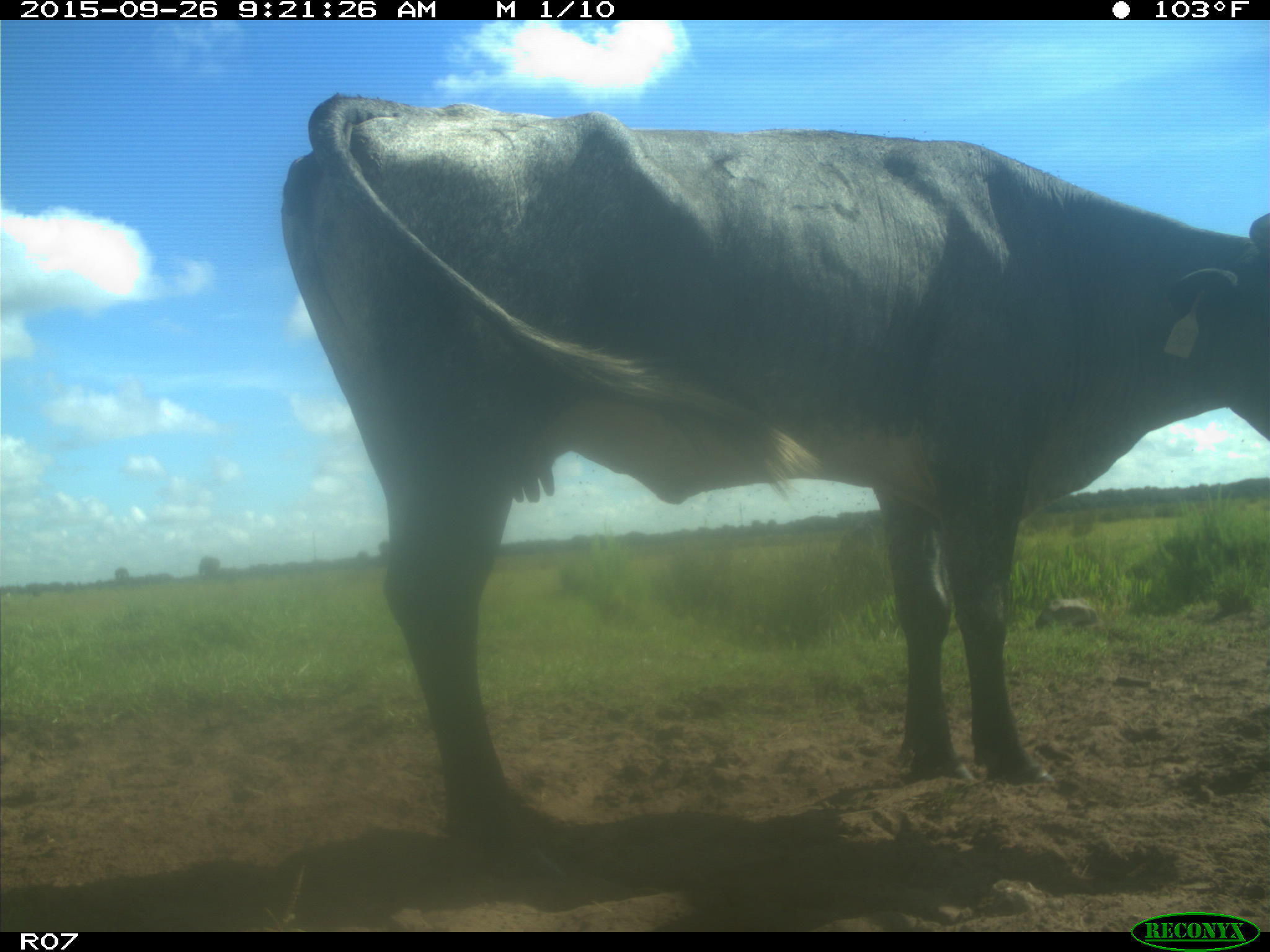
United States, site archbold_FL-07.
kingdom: Animalia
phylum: Chordata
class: Mammalia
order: Artiodactyla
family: Bovidae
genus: Bos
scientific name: Bos taurus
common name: domestic cow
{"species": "Bos taurus (domestic cow)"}